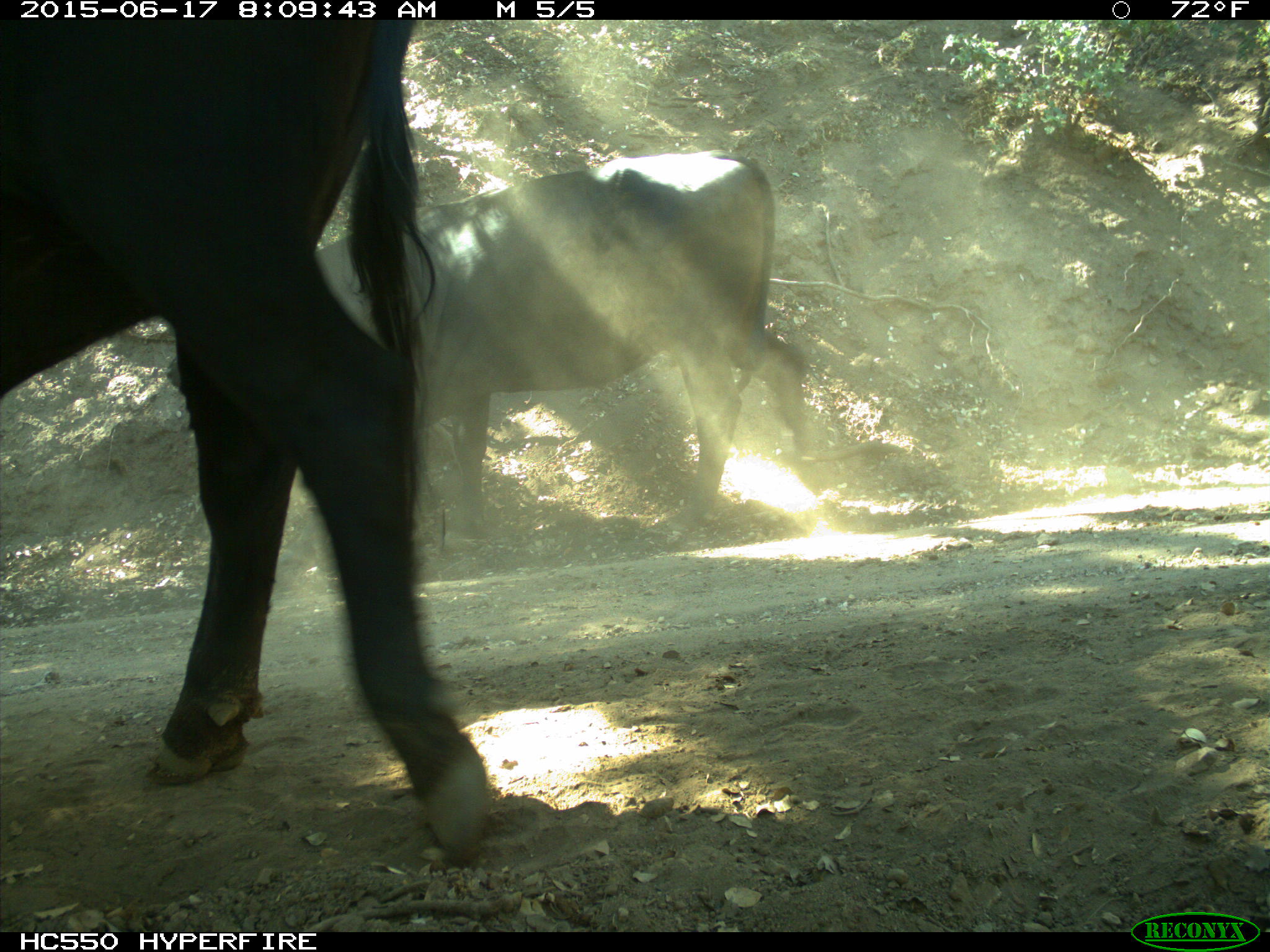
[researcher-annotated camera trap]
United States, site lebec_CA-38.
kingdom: Animalia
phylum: Chordata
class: Mammalia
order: Artiodactyla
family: Bovidae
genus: Bos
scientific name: Bos taurus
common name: domestic cow